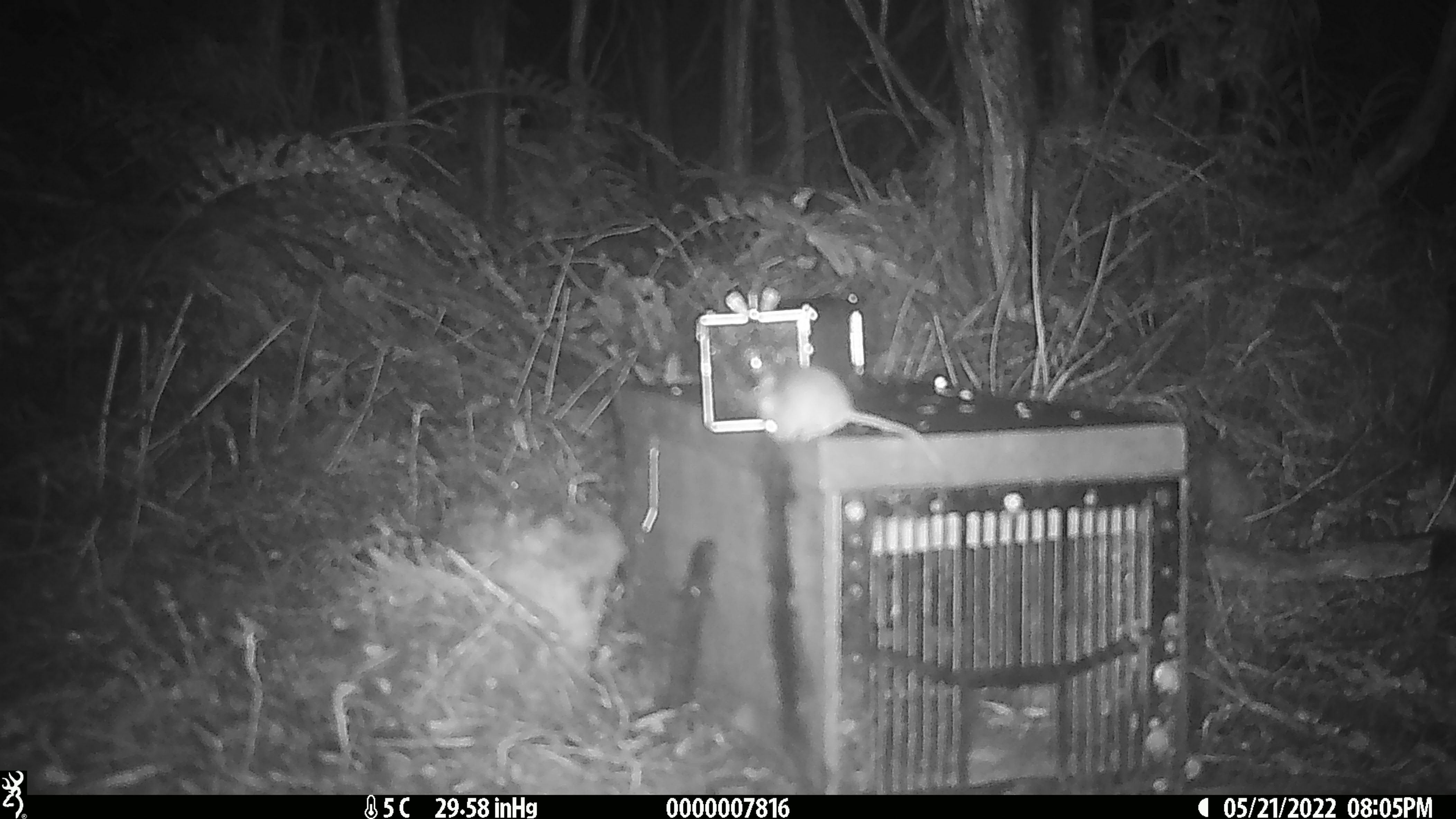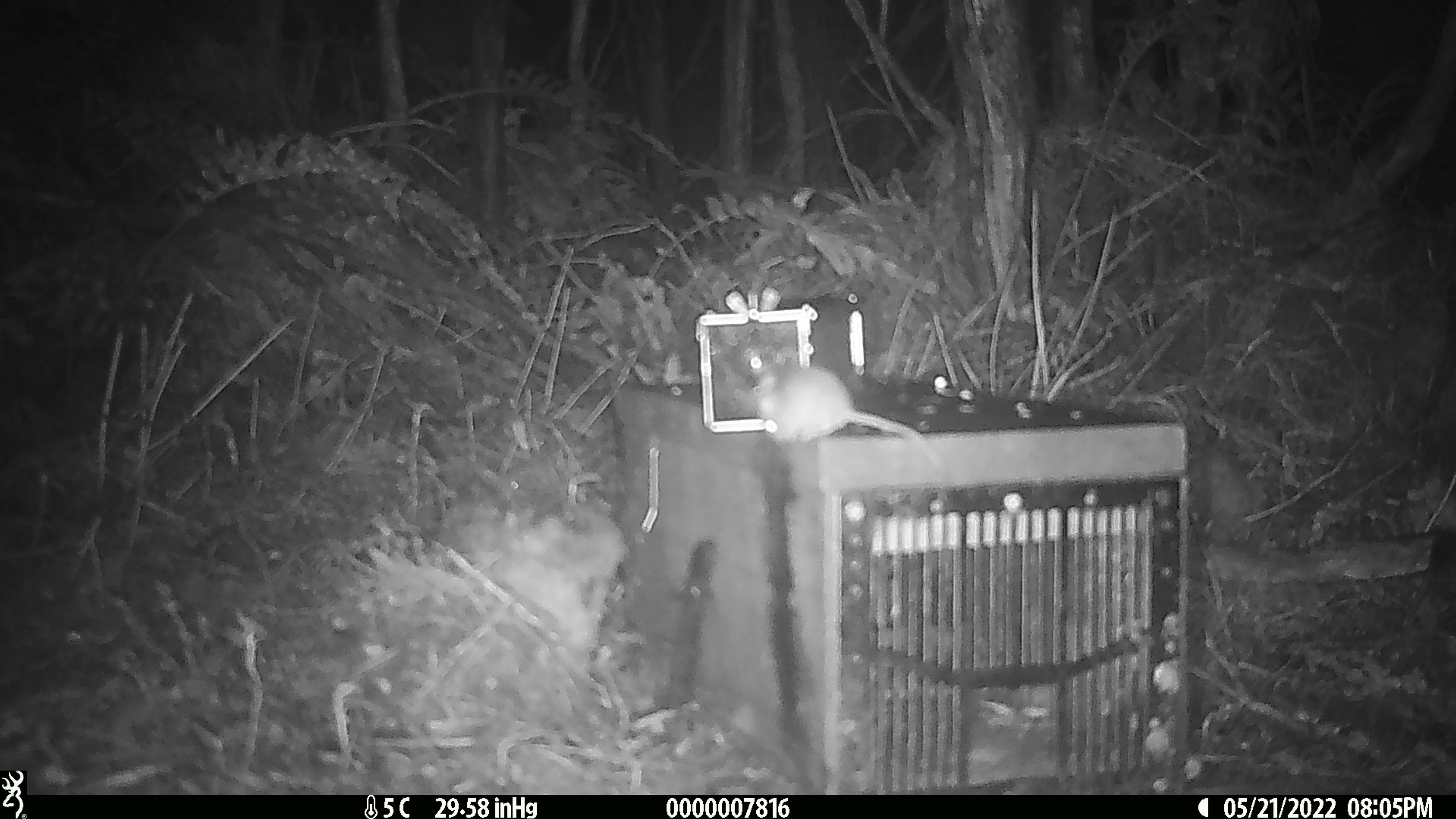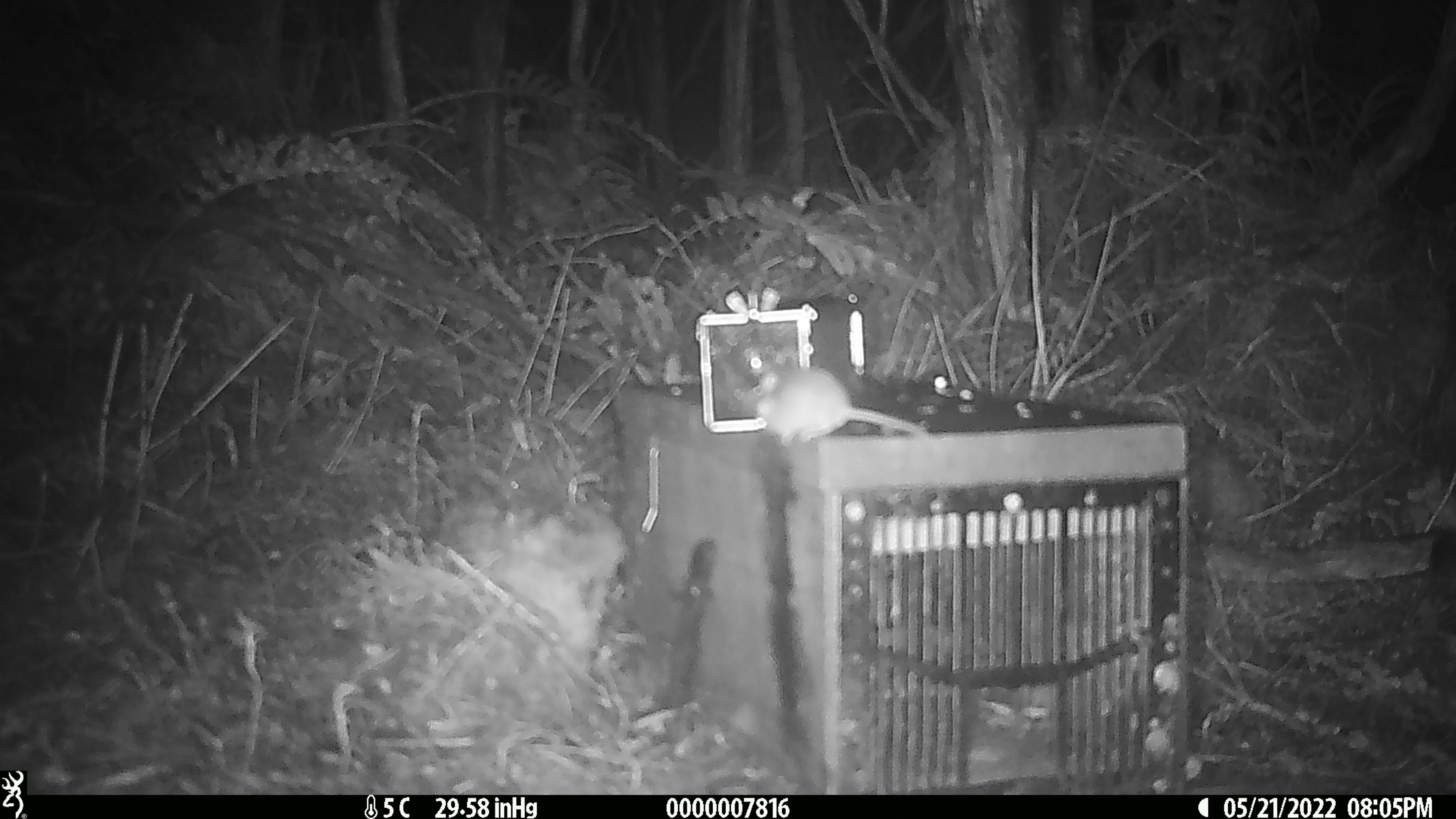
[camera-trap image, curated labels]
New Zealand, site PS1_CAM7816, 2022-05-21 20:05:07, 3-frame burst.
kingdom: Animalia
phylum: Chordata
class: Mammalia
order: Rodentia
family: Muridae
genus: Mus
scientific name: Mus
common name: mouse